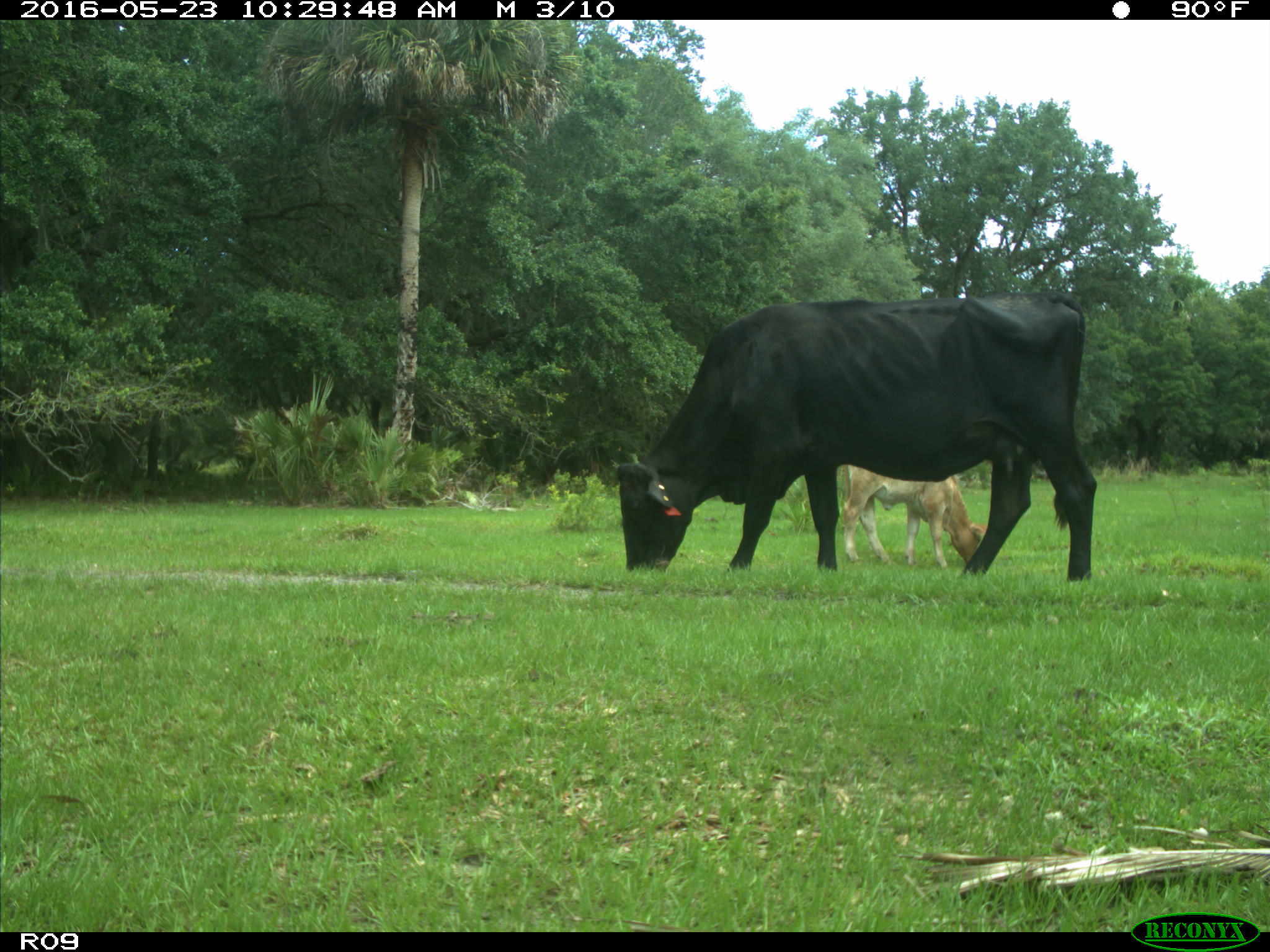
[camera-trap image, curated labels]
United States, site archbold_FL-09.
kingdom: Animalia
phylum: Chordata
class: Mammalia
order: Artiodactyla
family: Bovidae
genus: Bos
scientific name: Bos taurus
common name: domestic cow